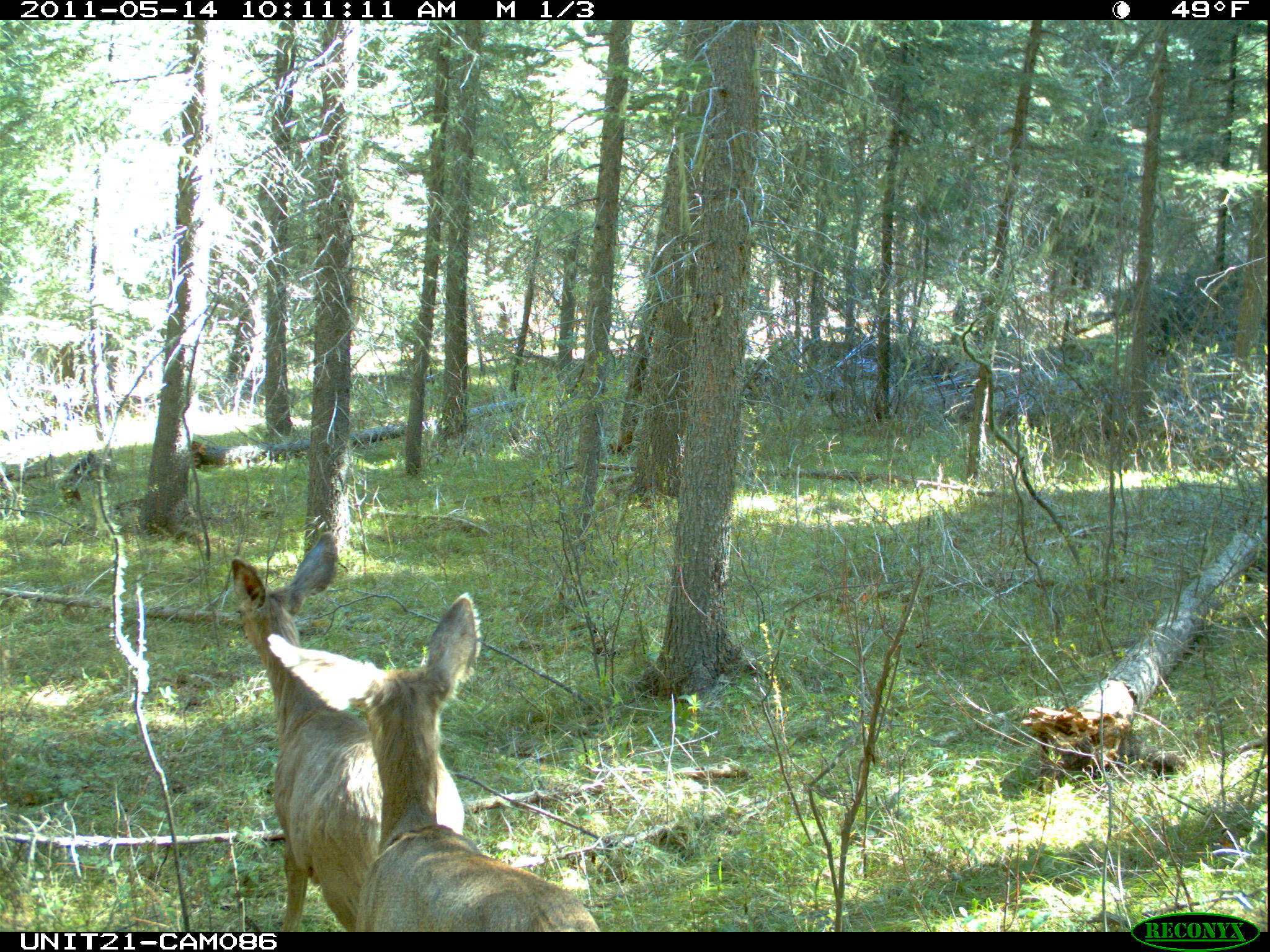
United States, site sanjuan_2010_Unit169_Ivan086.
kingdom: Animalia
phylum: Chordata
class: Mammalia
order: Artiodactyla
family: Cervidae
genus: Odocoileus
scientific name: Odocoileus hemionus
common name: mule deer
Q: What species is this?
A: Odocoileus hemionus (mule deer).